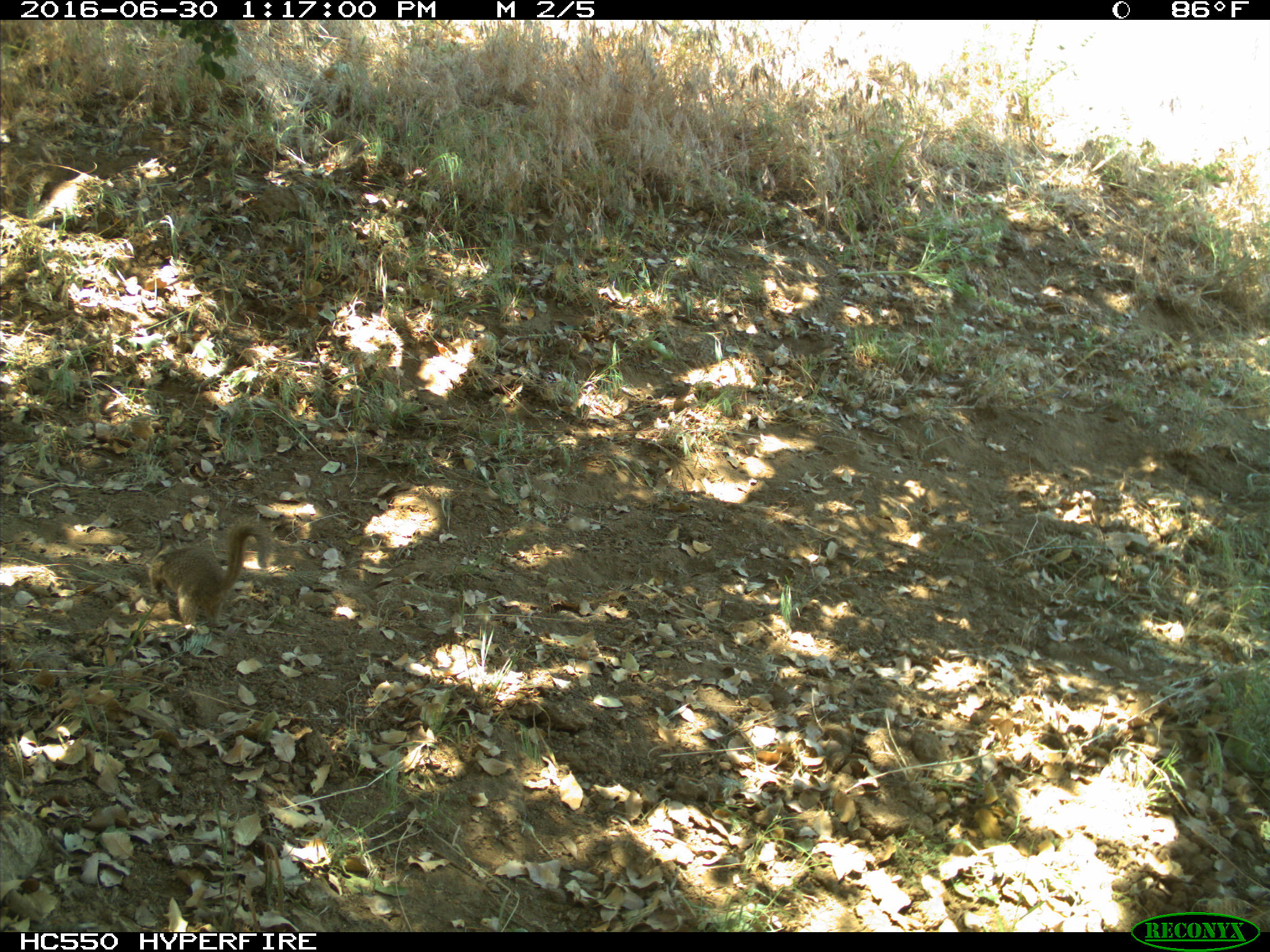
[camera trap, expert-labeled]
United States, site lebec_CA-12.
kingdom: Animalia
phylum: Chordata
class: Mammalia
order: Rodentia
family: Sciuridae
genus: Otospermophilus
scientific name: Otospermophilus beecheyi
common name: california ground squirrel